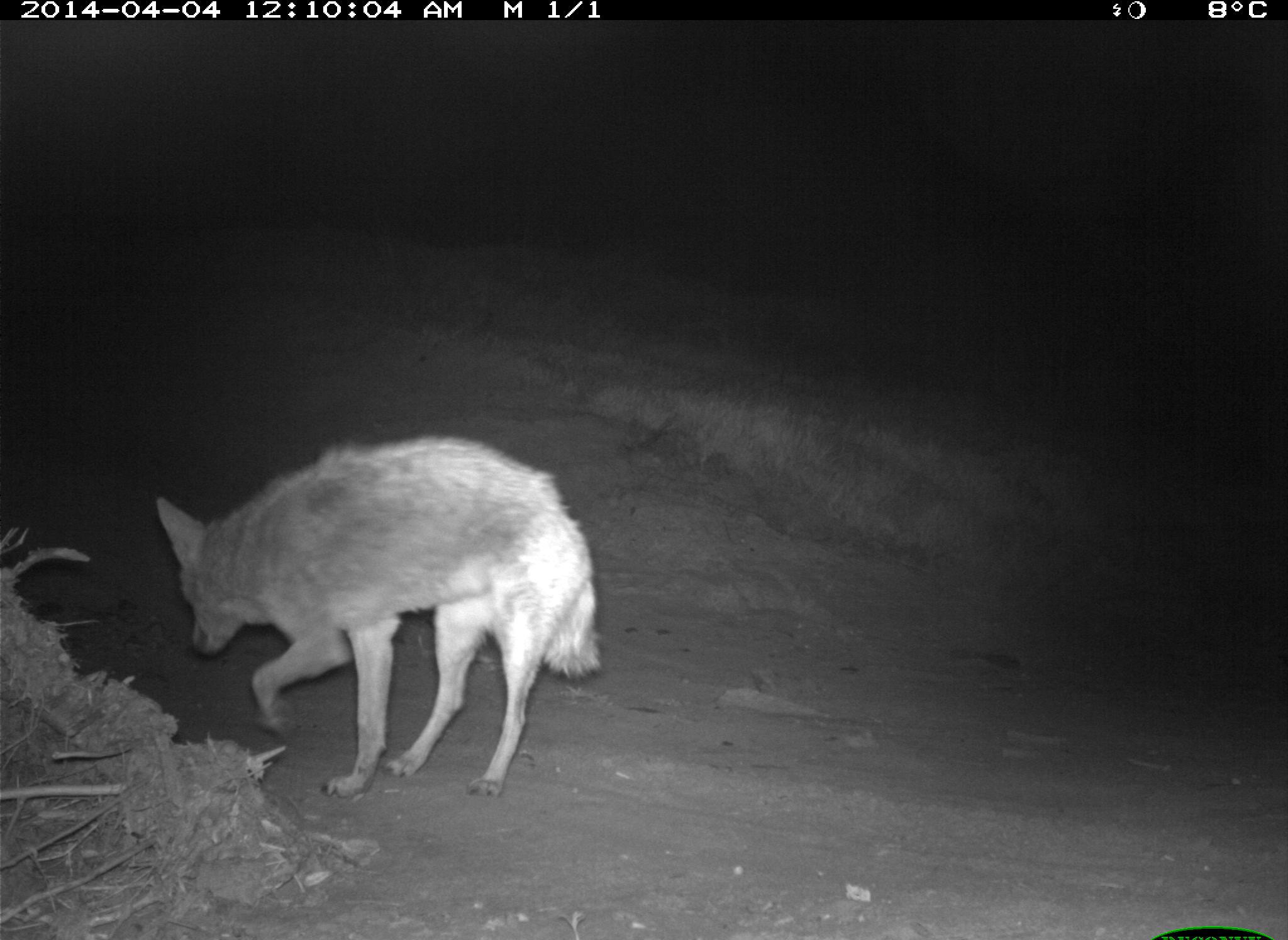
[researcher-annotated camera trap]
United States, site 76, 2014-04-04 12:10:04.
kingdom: Animalia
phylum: Chordata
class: Mammalia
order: Carnivora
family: Canidae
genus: Canis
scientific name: Canis latrans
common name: coyote